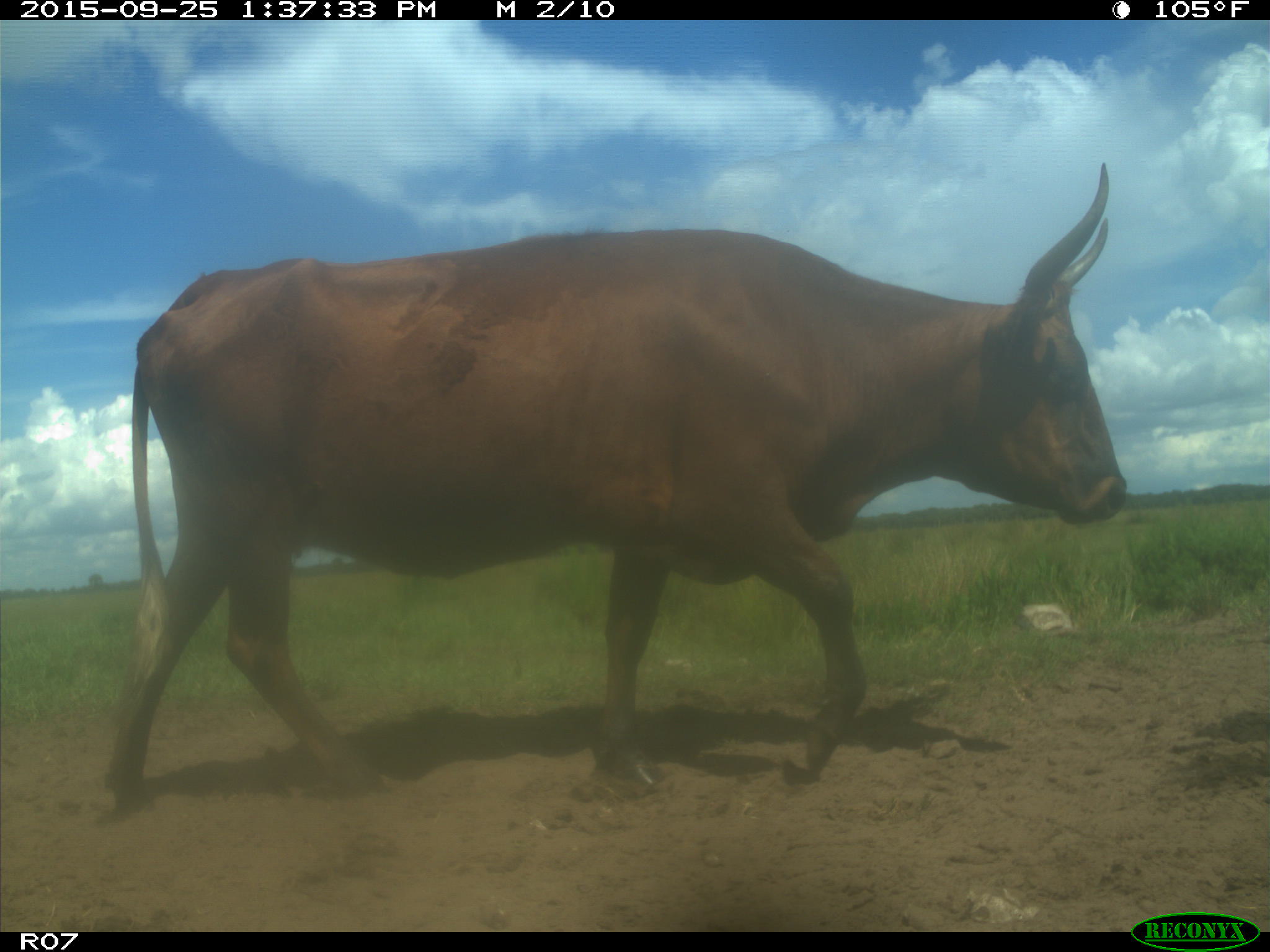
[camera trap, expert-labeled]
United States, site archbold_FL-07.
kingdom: Animalia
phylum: Chordata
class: Mammalia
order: Artiodactyla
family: Bovidae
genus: Bos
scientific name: Bos taurus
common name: domestic cow